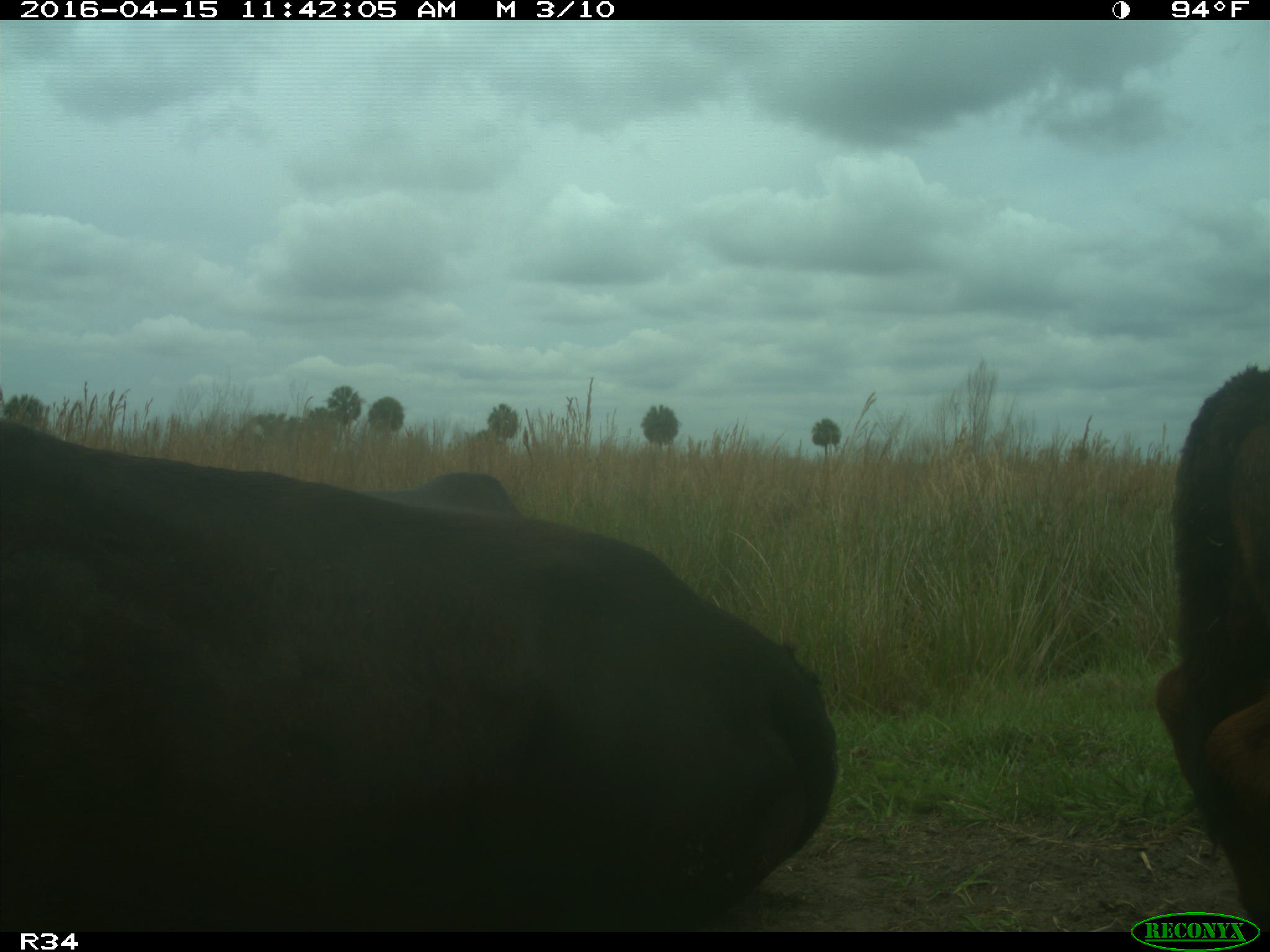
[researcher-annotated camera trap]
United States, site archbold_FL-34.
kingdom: Animalia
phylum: Chordata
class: Mammalia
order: Artiodactyla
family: Bovidae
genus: Bos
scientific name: Bos taurus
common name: domestic cow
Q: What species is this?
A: Bos taurus (domestic cow).